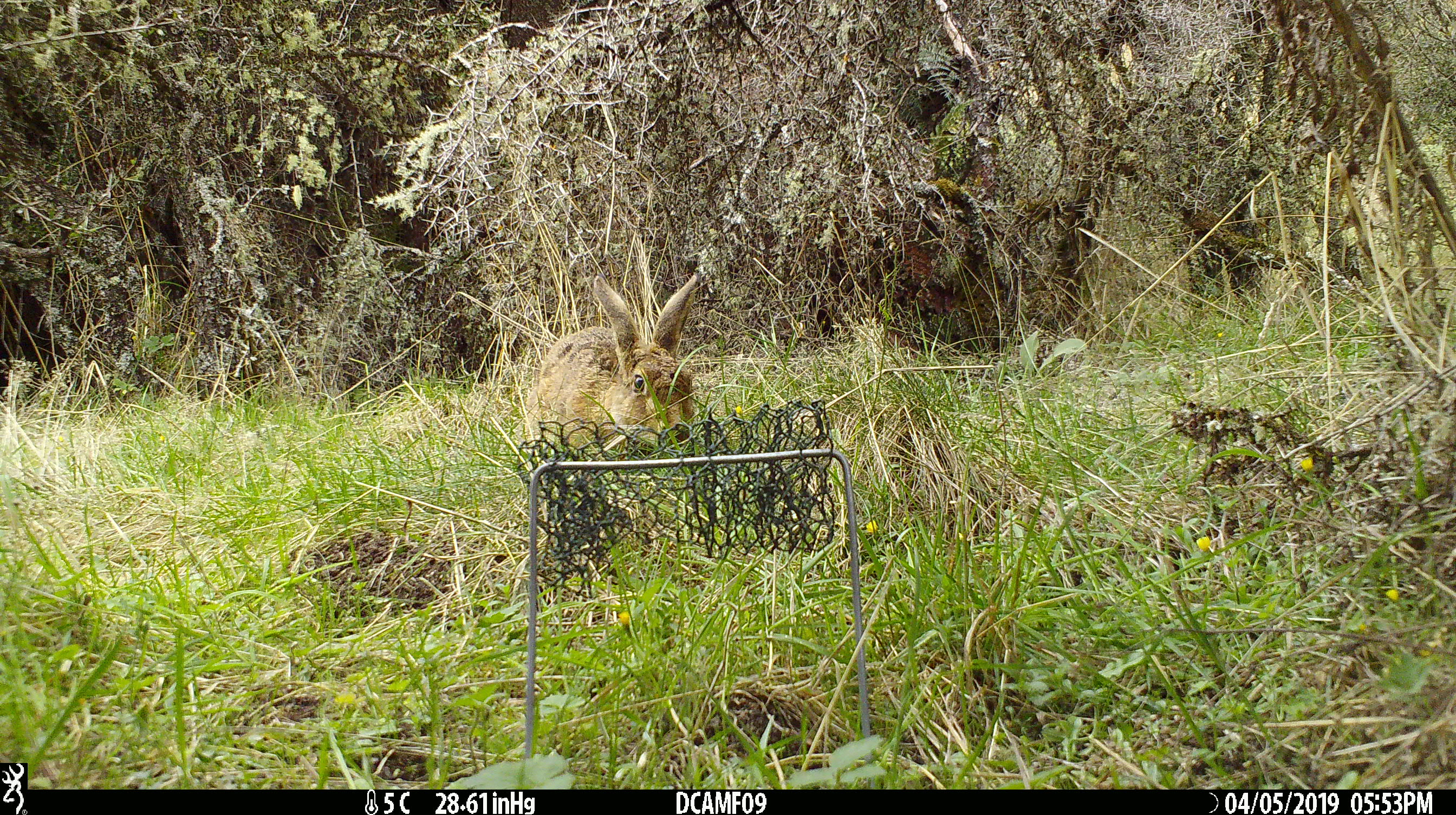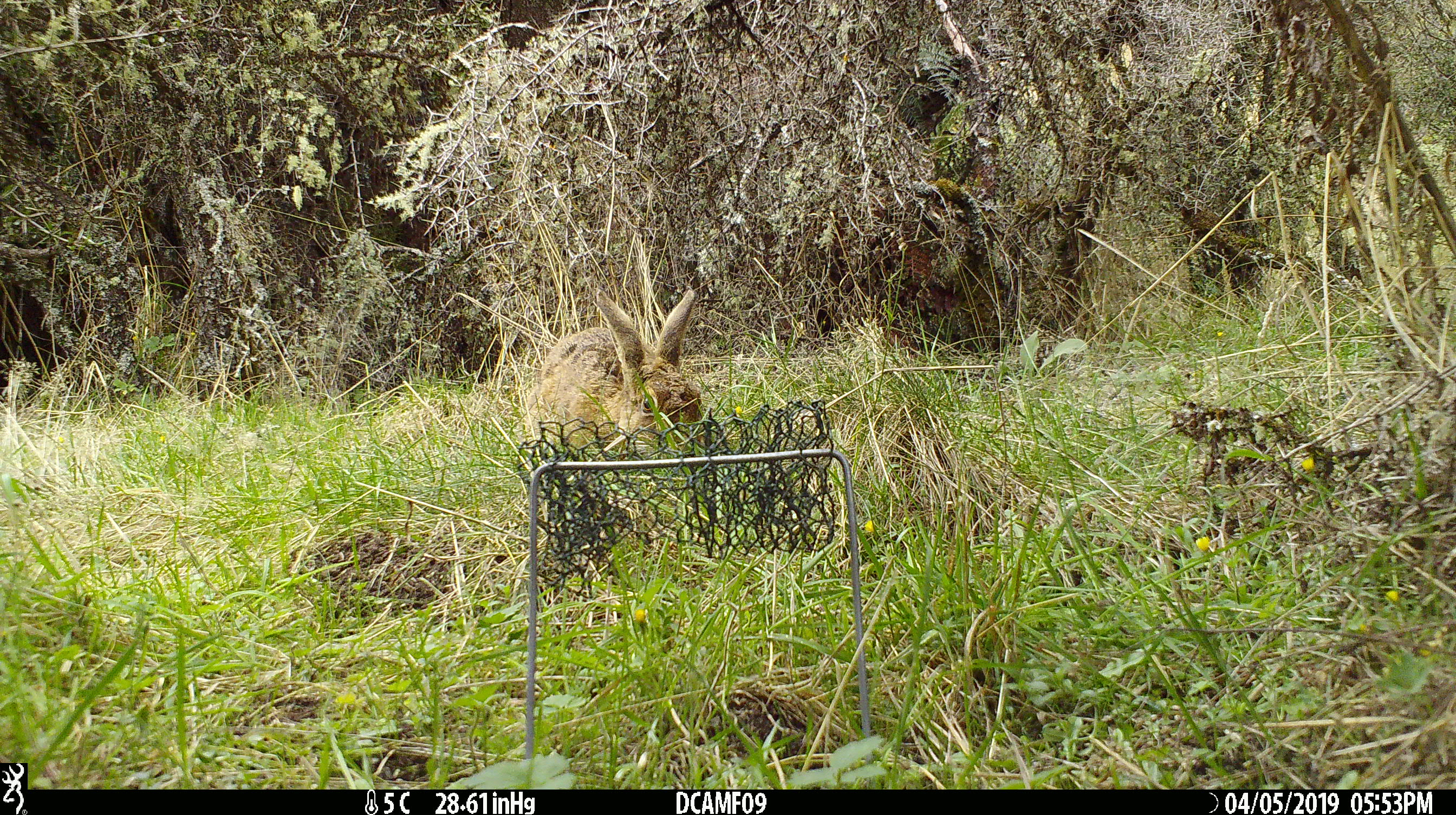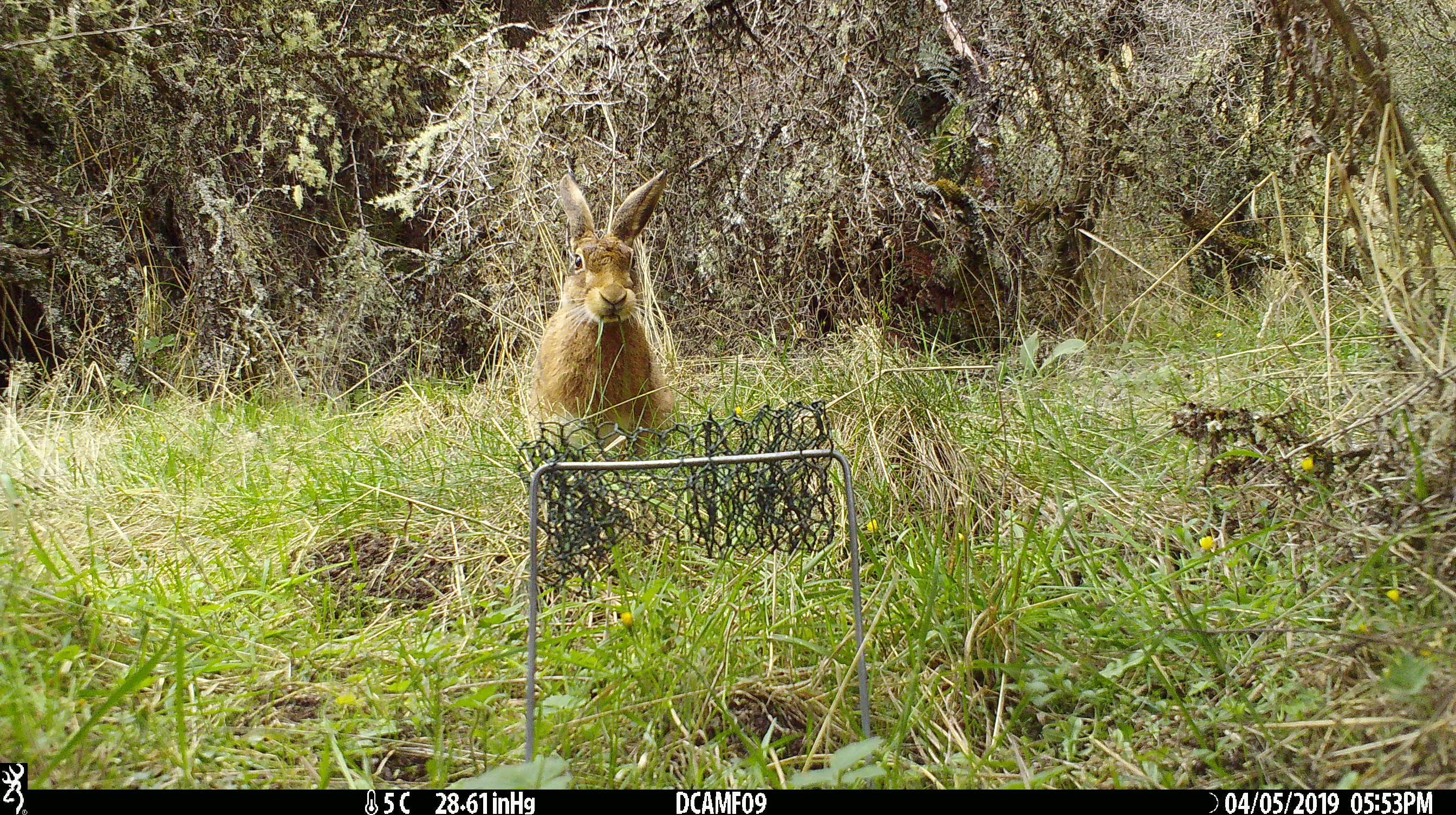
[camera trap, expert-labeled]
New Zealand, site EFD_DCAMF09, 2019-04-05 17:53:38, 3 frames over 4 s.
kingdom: Animalia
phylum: Chordata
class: Mammalia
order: Lagomorpha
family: Leporidae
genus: Lepus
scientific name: Lepus europaeus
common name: brown hare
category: hare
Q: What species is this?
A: Hare (brown hare) (Lepus europaeus).